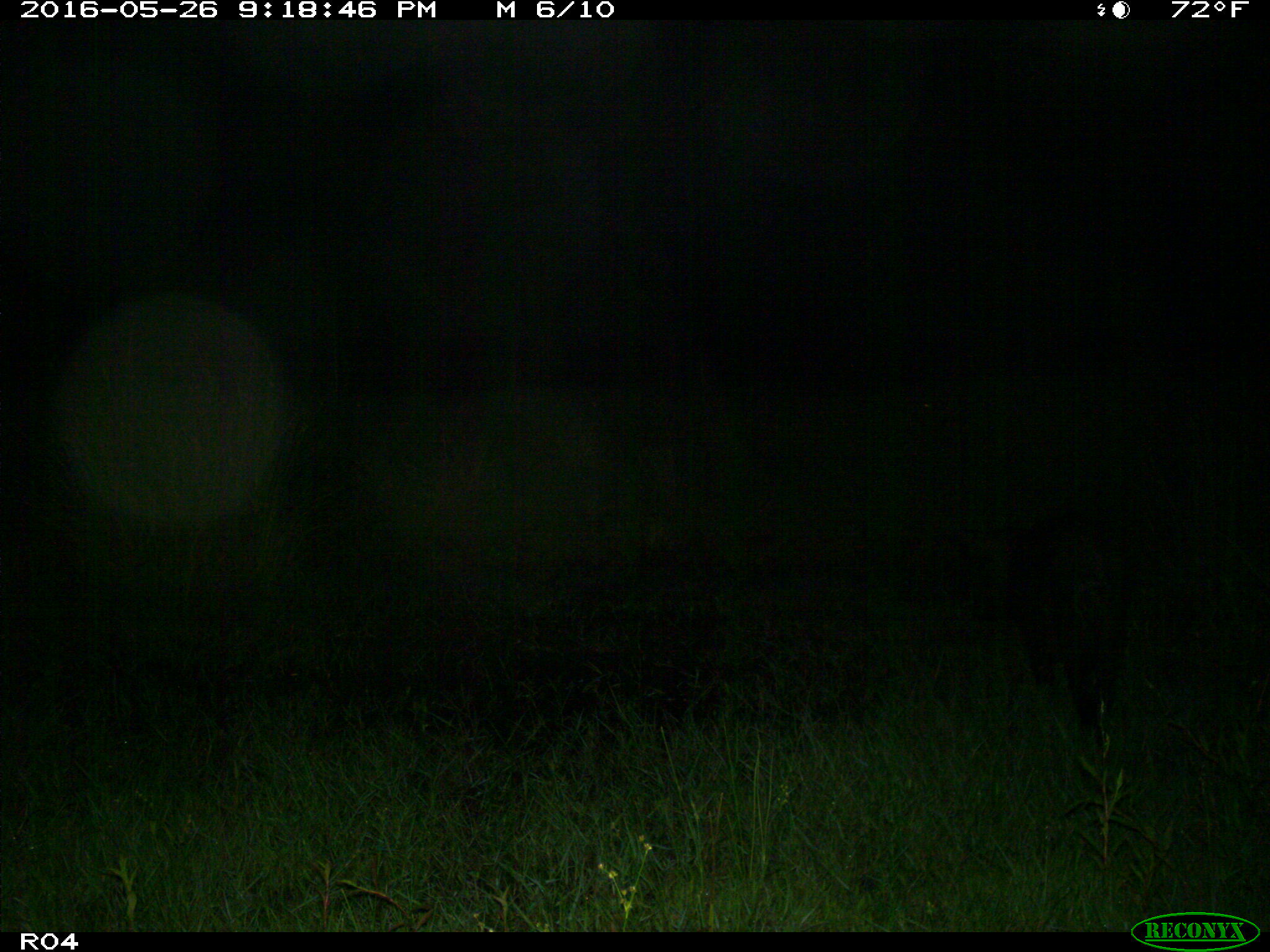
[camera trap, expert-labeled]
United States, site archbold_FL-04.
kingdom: Animalia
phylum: Chordata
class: Mammalia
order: Artiodactyla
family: Suidae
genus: Sus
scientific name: Sus scrofa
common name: wild boar